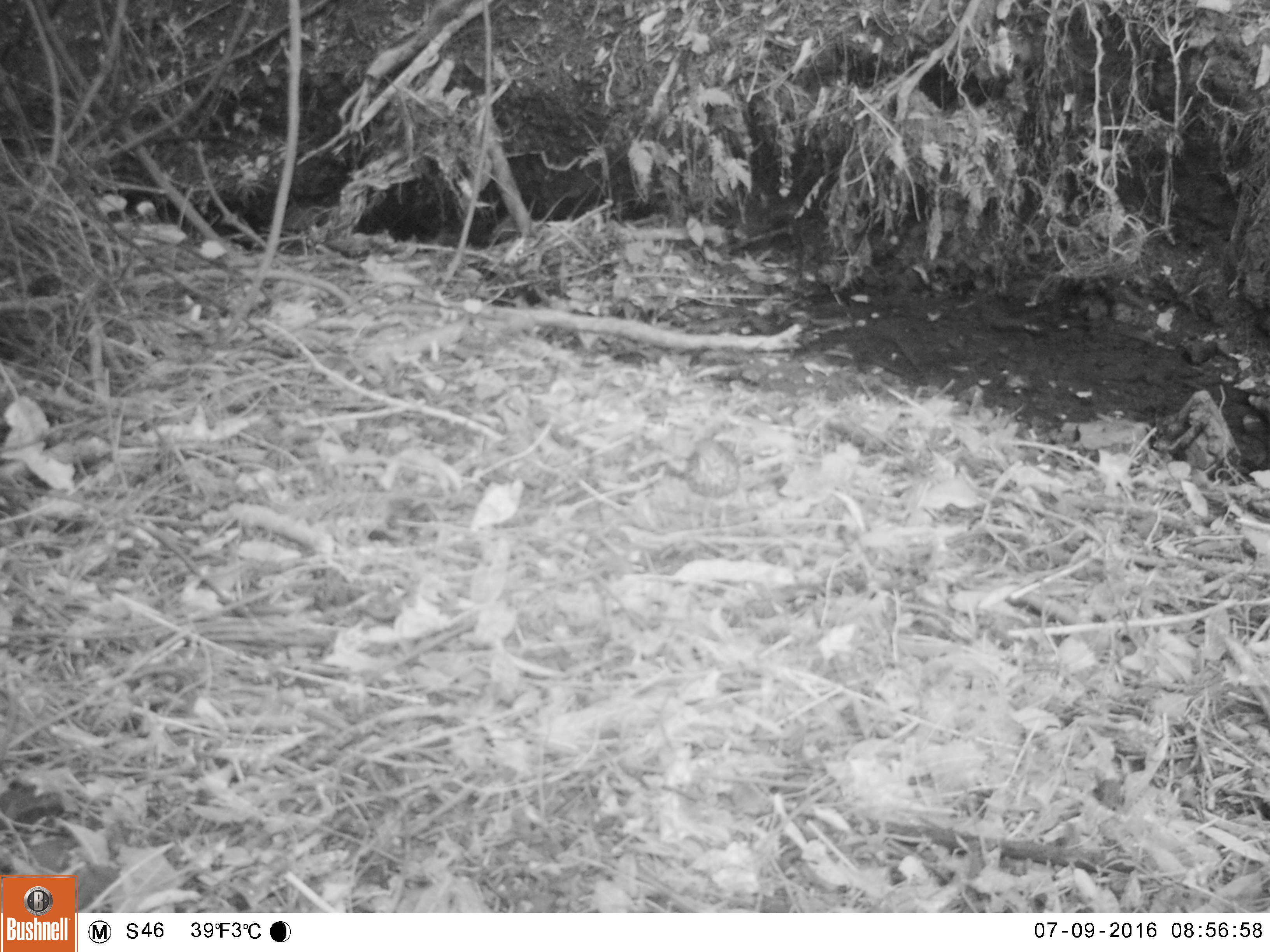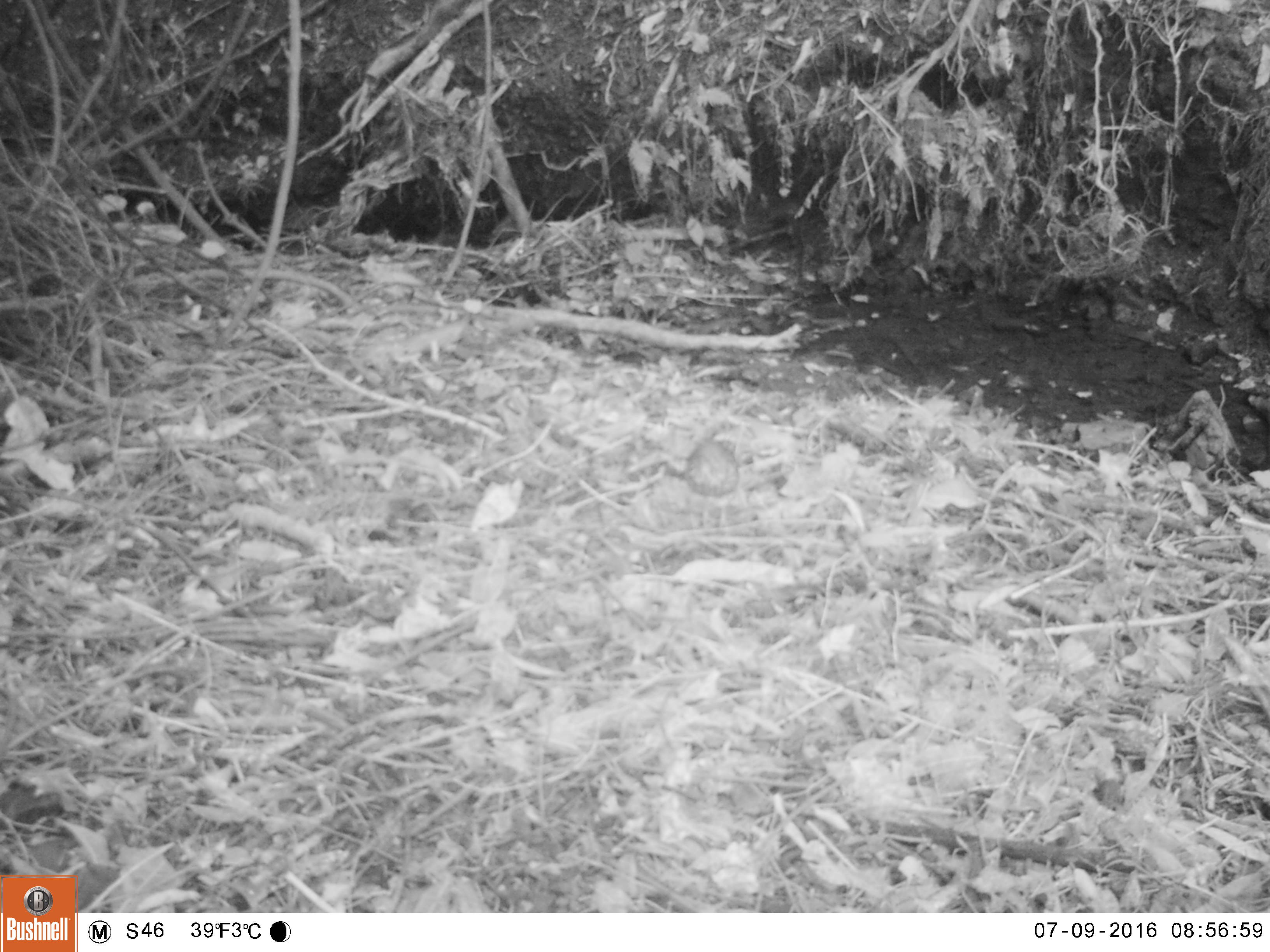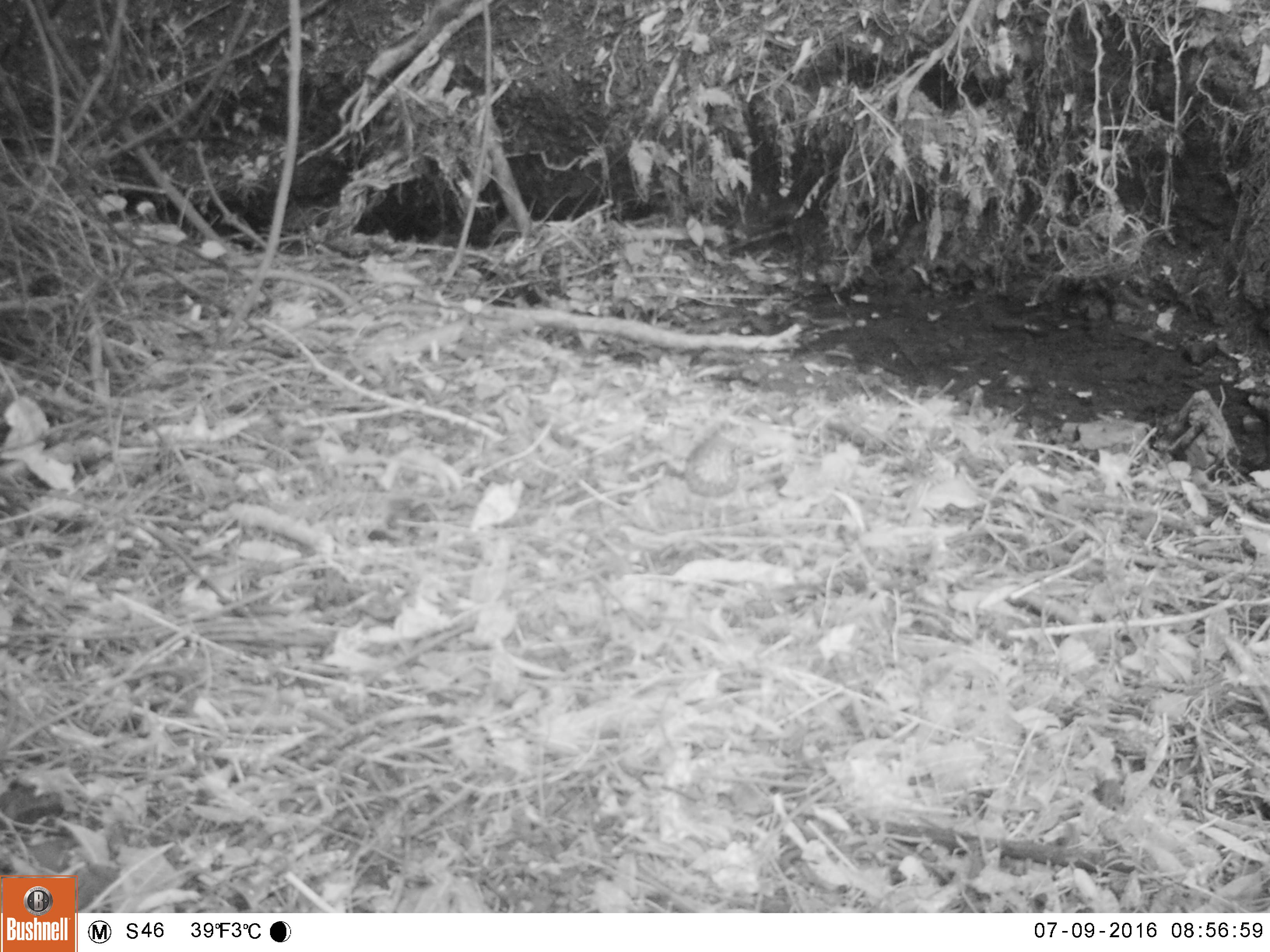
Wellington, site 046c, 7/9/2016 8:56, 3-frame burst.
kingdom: Animalia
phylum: Chordata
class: Aves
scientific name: Aves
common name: bird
Bird (Aves).